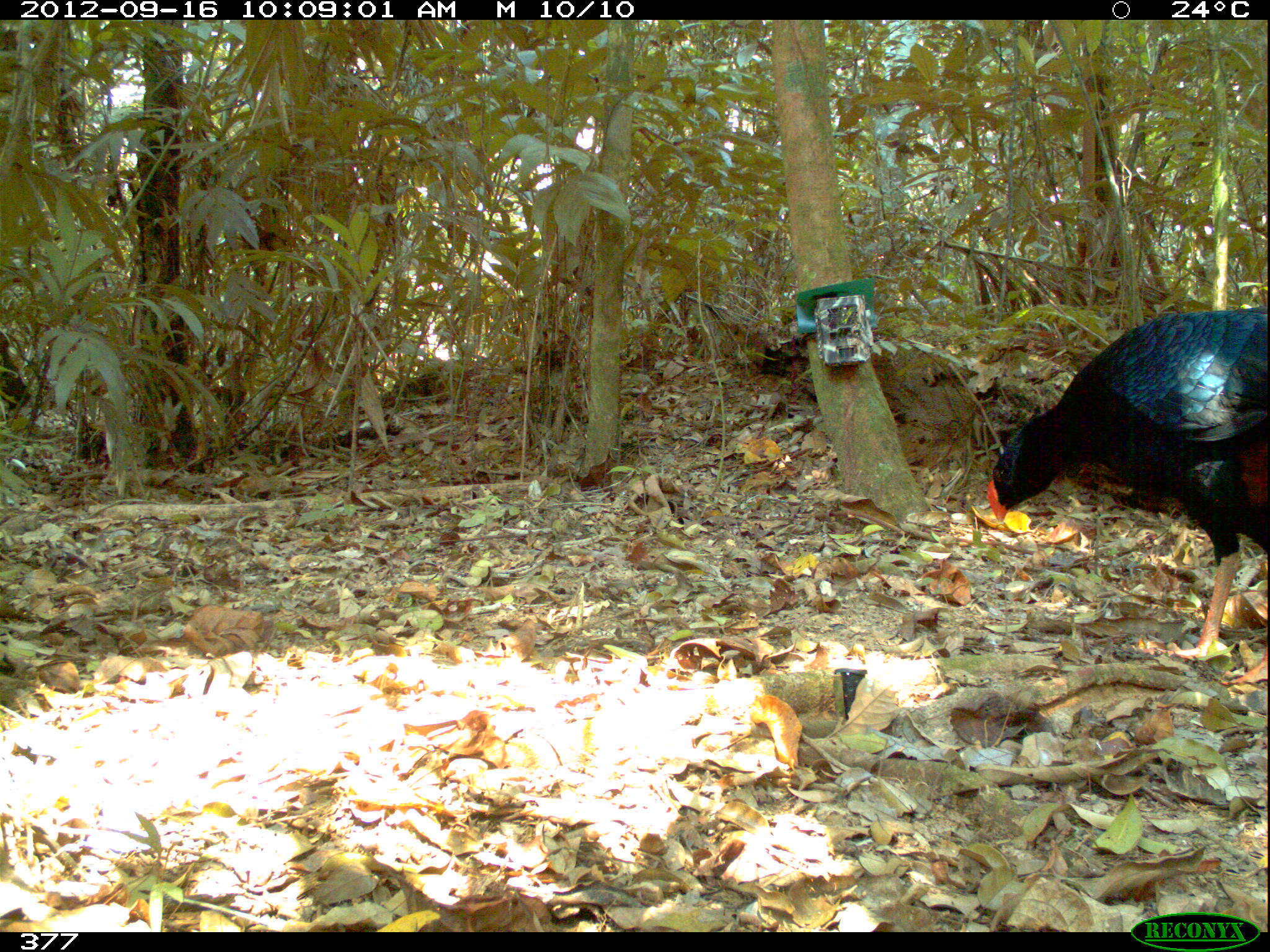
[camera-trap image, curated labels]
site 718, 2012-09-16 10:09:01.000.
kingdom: Animalia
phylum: Chordata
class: Aves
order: Galliformes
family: Cracidae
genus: Mitu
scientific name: Mitu tuberosum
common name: razor-billed curassow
Mitu tuberosum (razor-billed curassow).